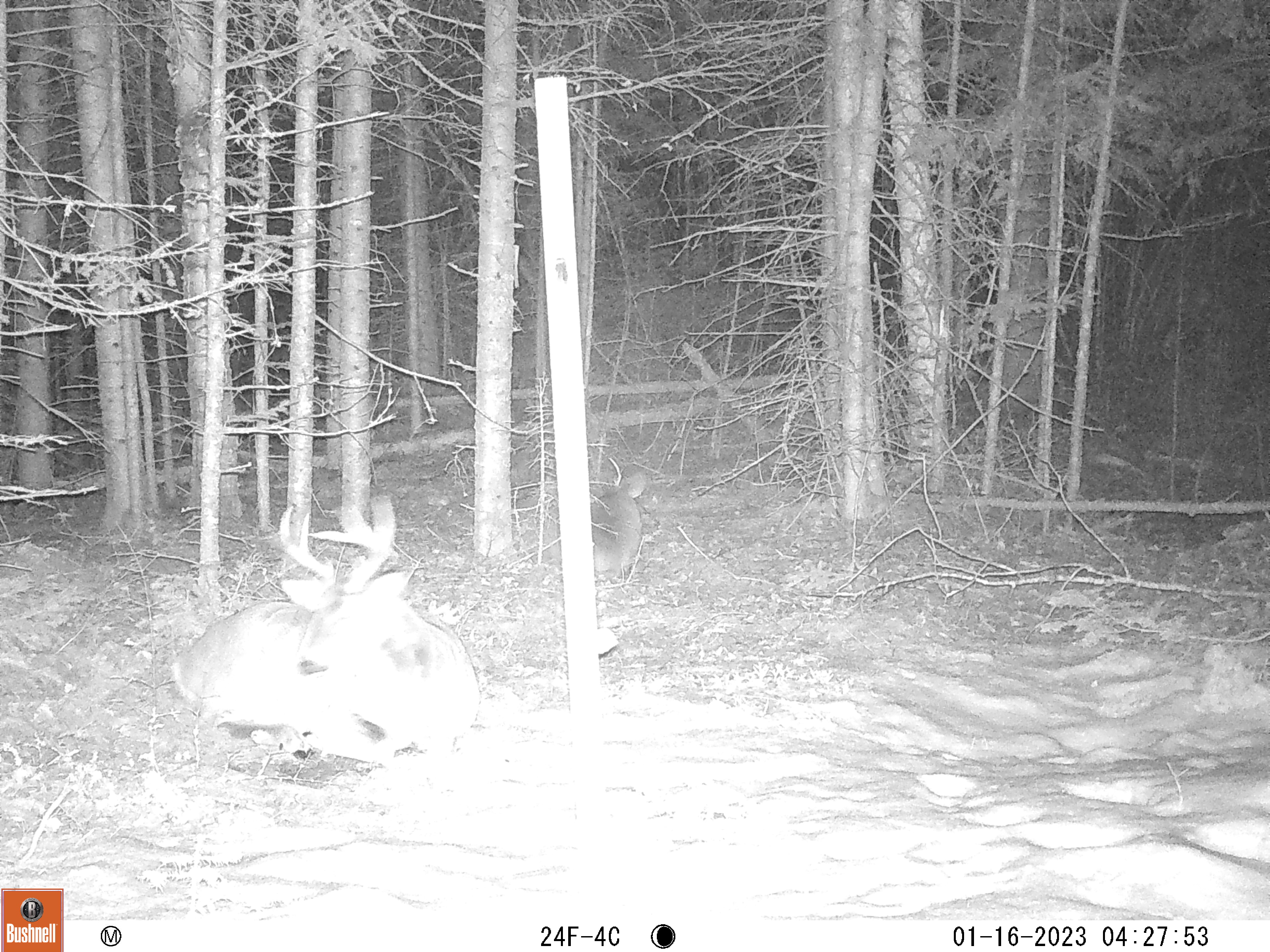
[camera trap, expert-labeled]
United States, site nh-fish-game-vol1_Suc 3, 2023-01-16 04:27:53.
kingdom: Animalia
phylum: Chordata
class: Mammalia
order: Artiodactyla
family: Cervidae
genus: Odocoileus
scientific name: Odocoileus virginianus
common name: white-tailed deer